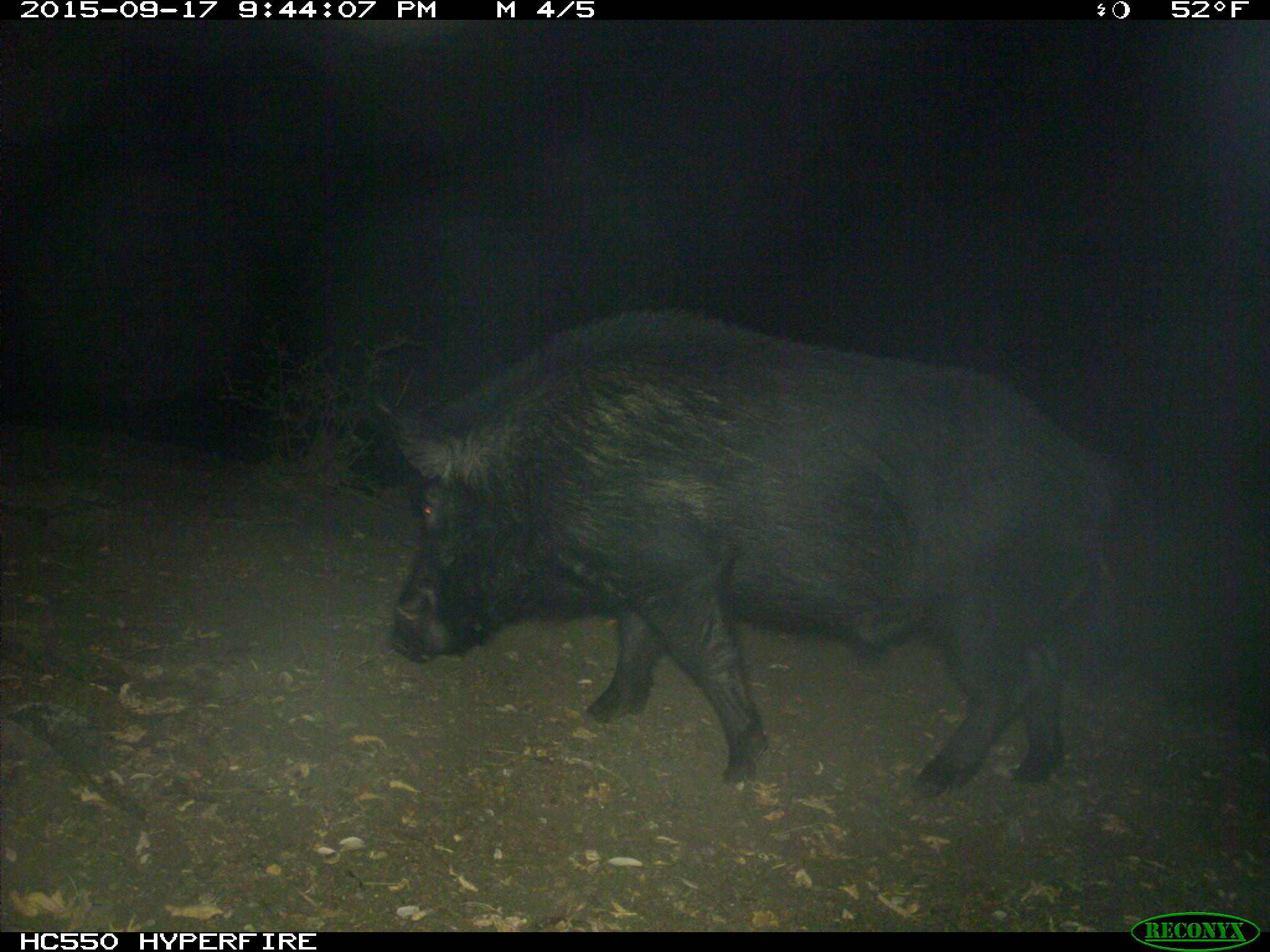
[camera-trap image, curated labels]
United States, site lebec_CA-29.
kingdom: Animalia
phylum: Chordata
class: Mammalia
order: Artiodactyla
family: Suidae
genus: Sus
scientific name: Sus scrofa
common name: wild boar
Sus scrofa (wild boar).